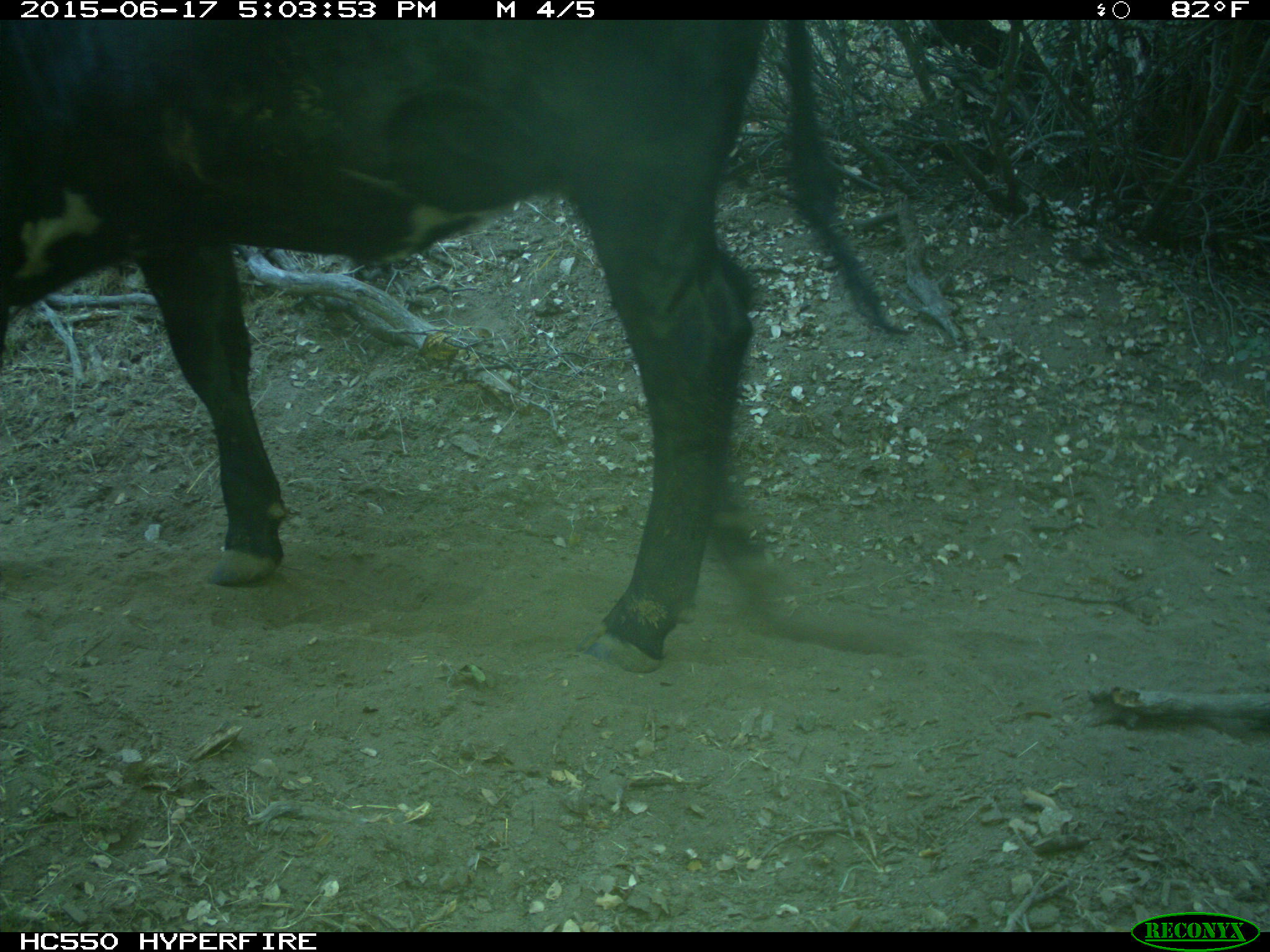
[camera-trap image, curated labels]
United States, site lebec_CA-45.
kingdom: Animalia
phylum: Chordata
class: Mammalia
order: Artiodactyla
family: Bovidae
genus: Bos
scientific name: Bos taurus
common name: domestic cow